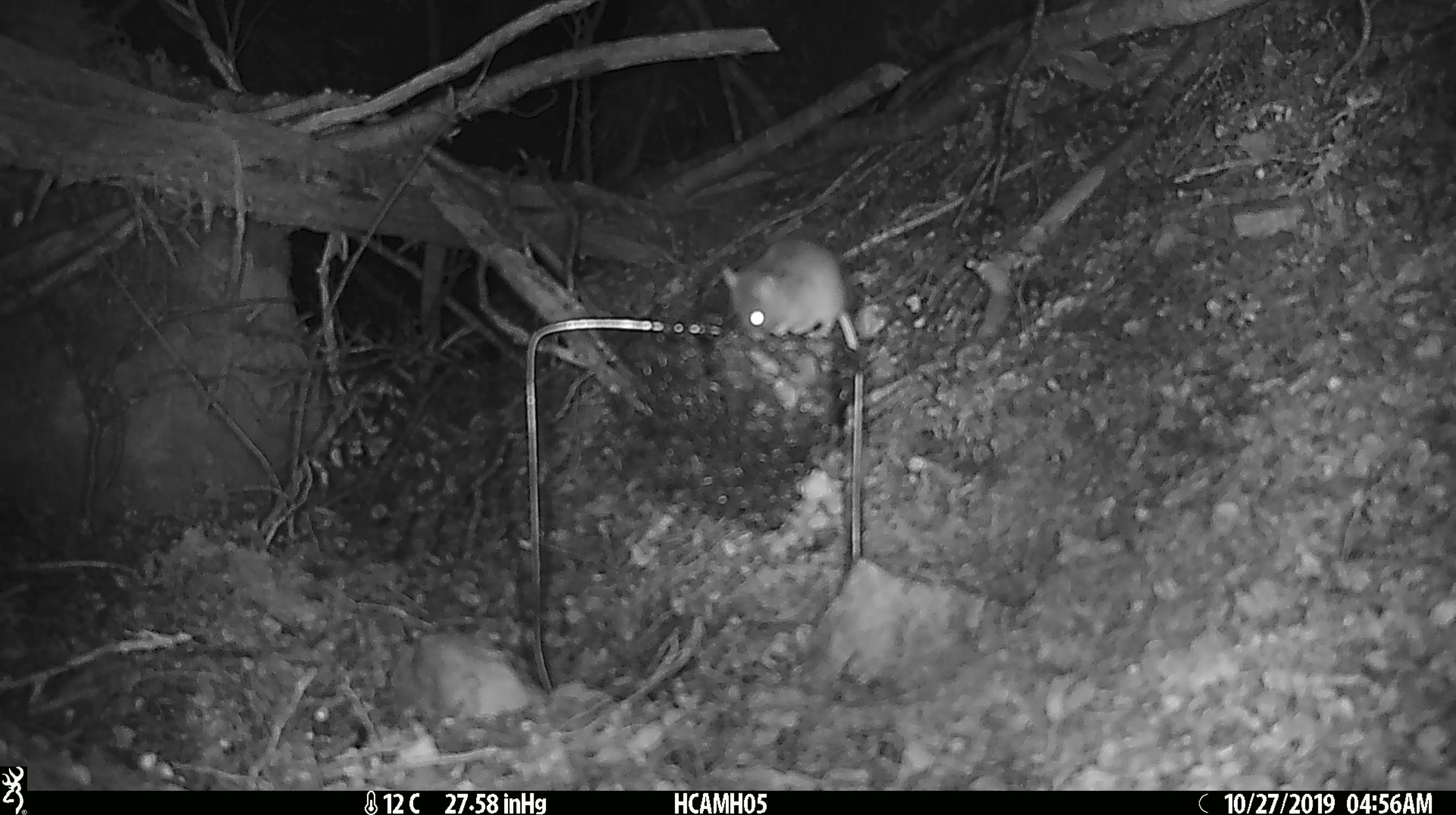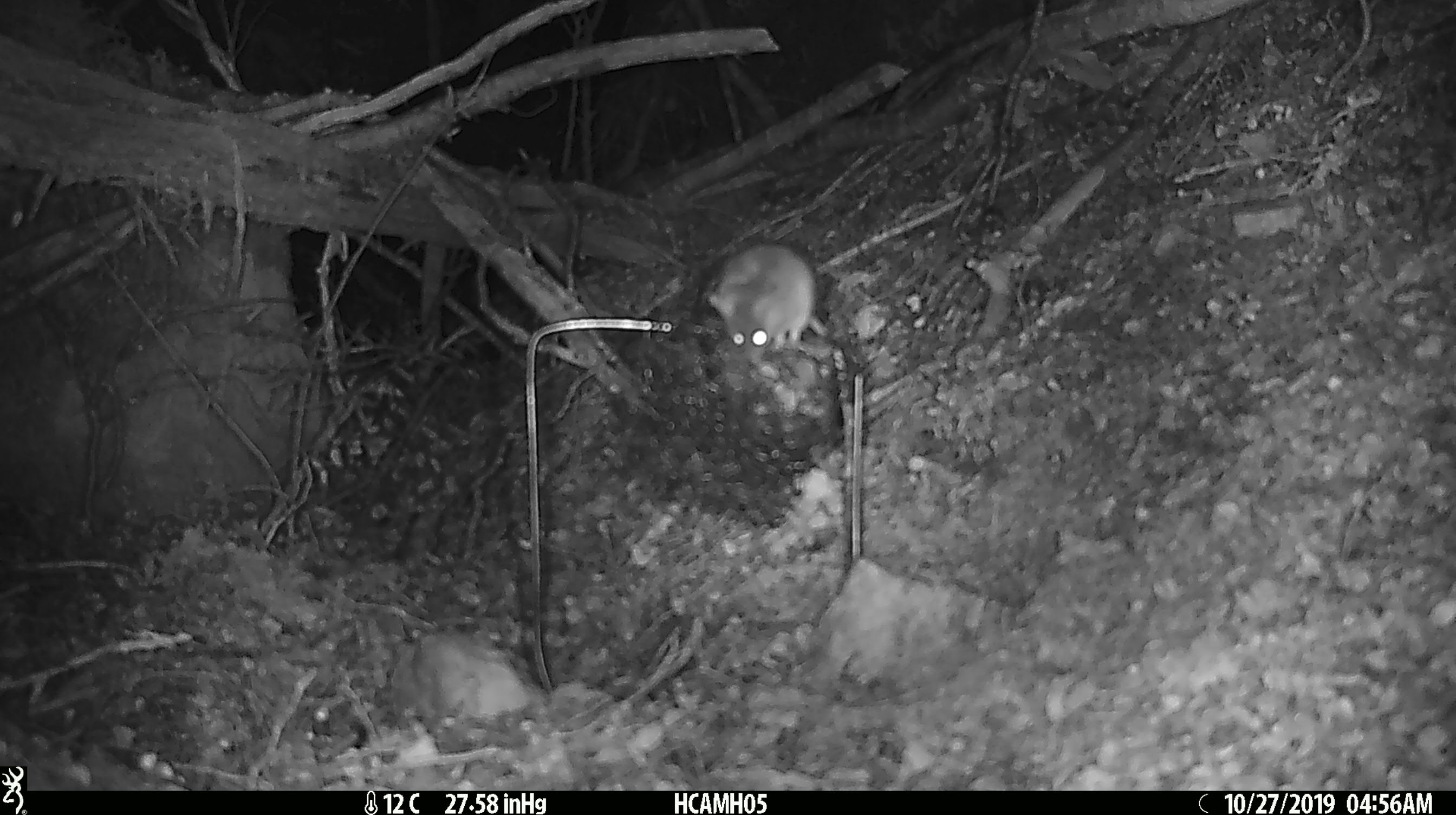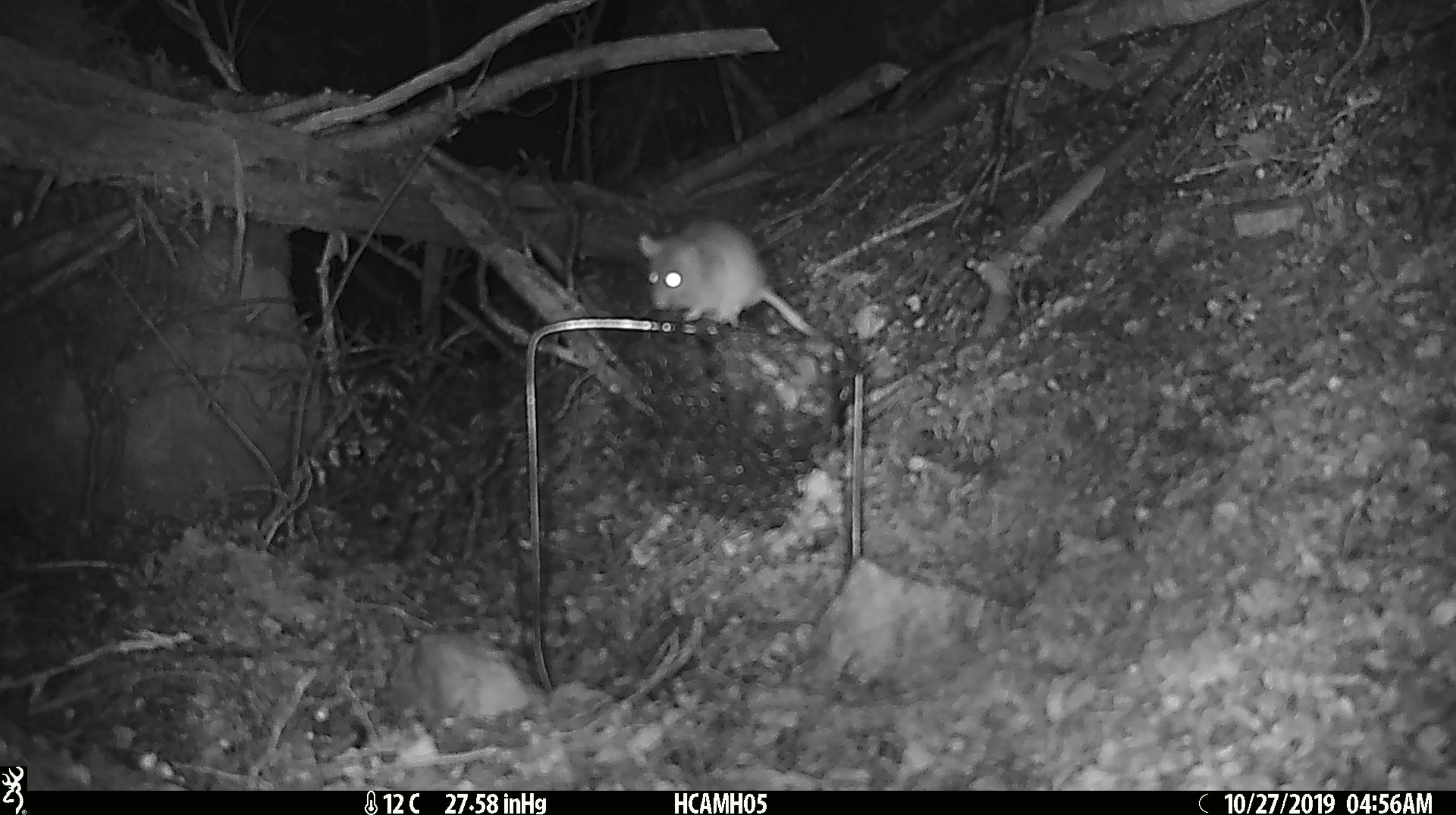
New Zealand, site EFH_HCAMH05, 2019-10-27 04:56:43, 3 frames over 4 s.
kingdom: Animalia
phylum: Chordata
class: Mammalia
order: Rodentia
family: Muridae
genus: Mus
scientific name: Mus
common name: mouse